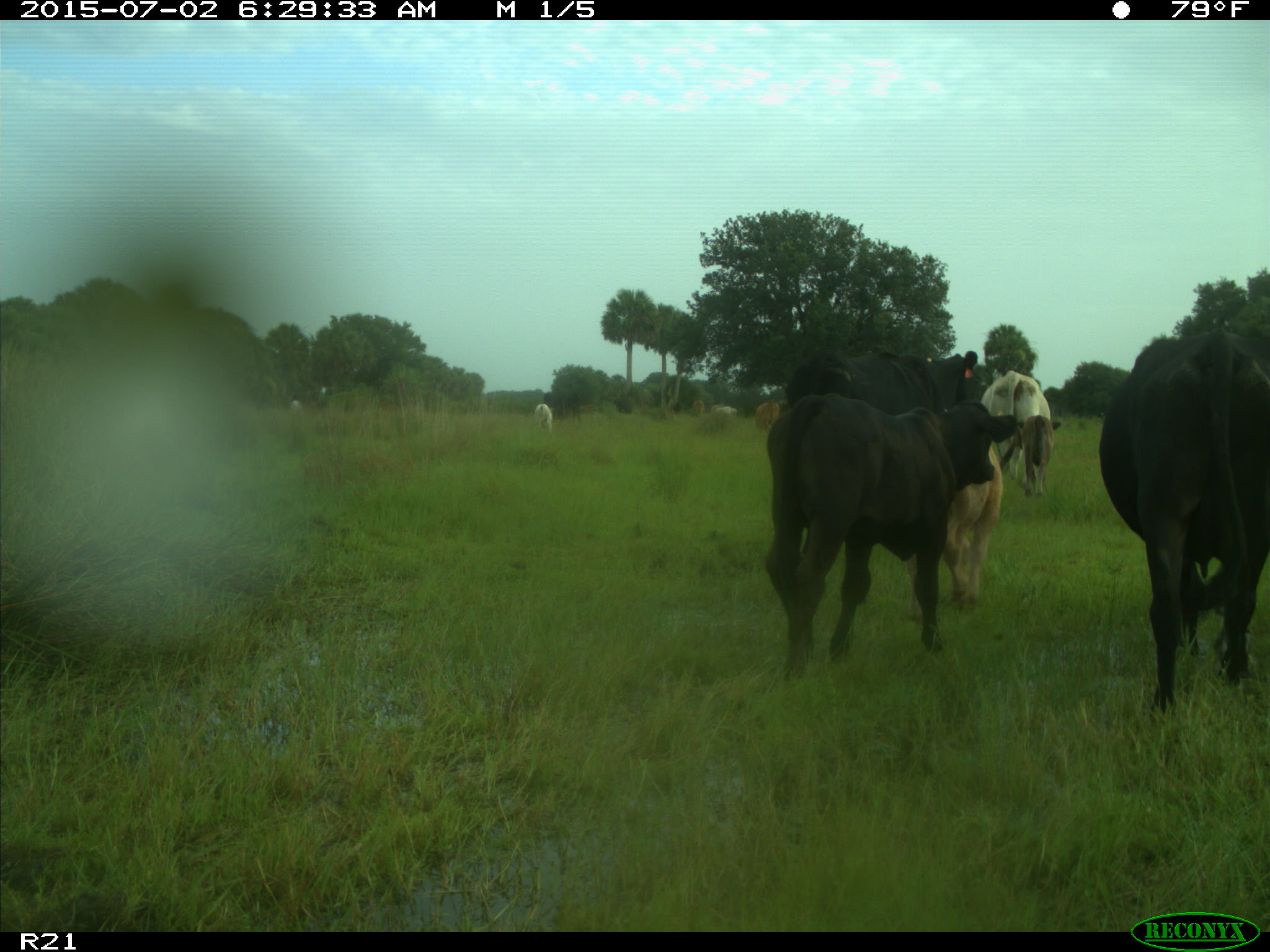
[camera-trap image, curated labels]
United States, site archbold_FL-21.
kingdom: Animalia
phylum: Chordata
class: Mammalia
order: Artiodactyla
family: Bovidae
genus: Bos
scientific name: Bos taurus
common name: domestic cow